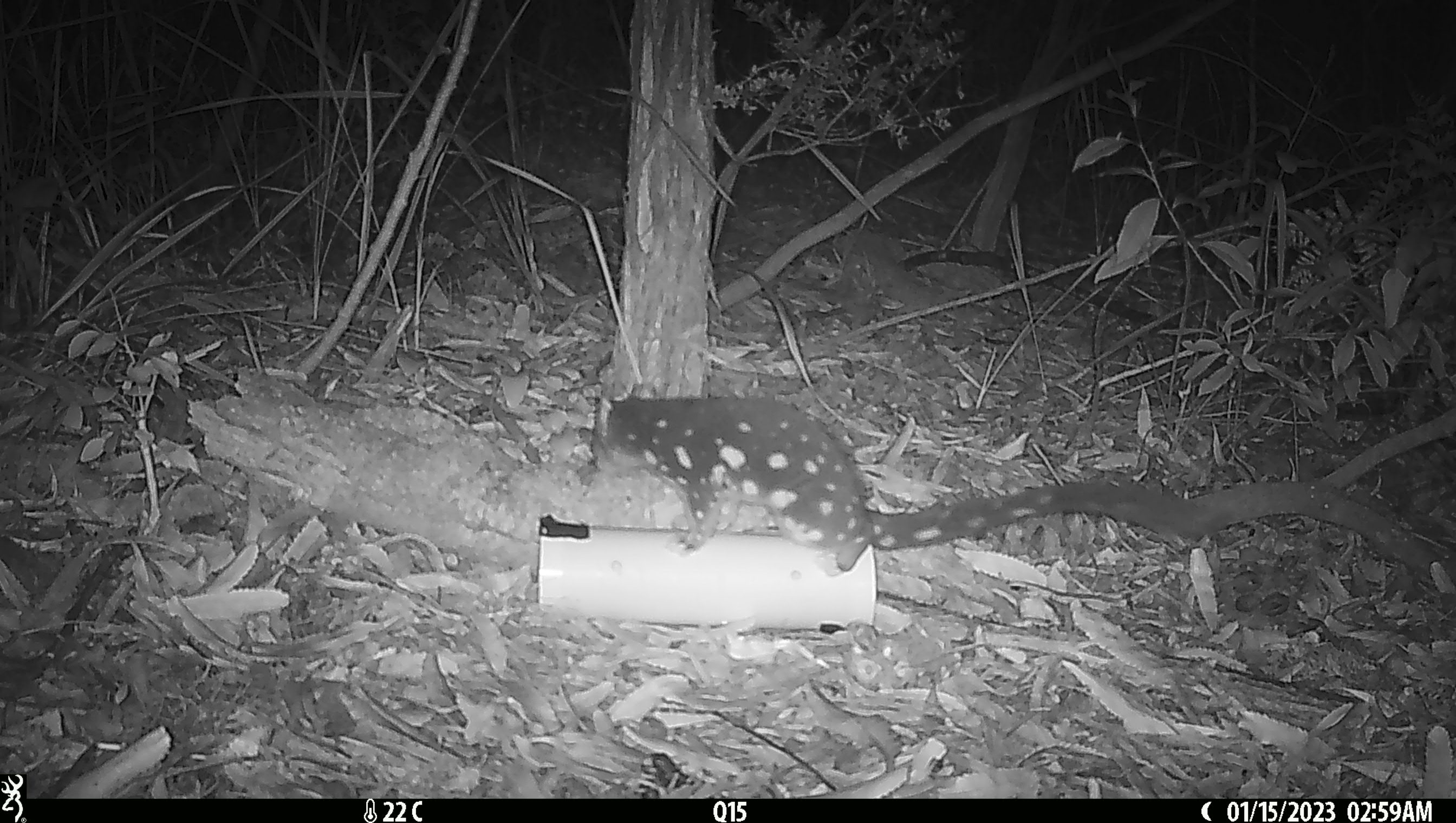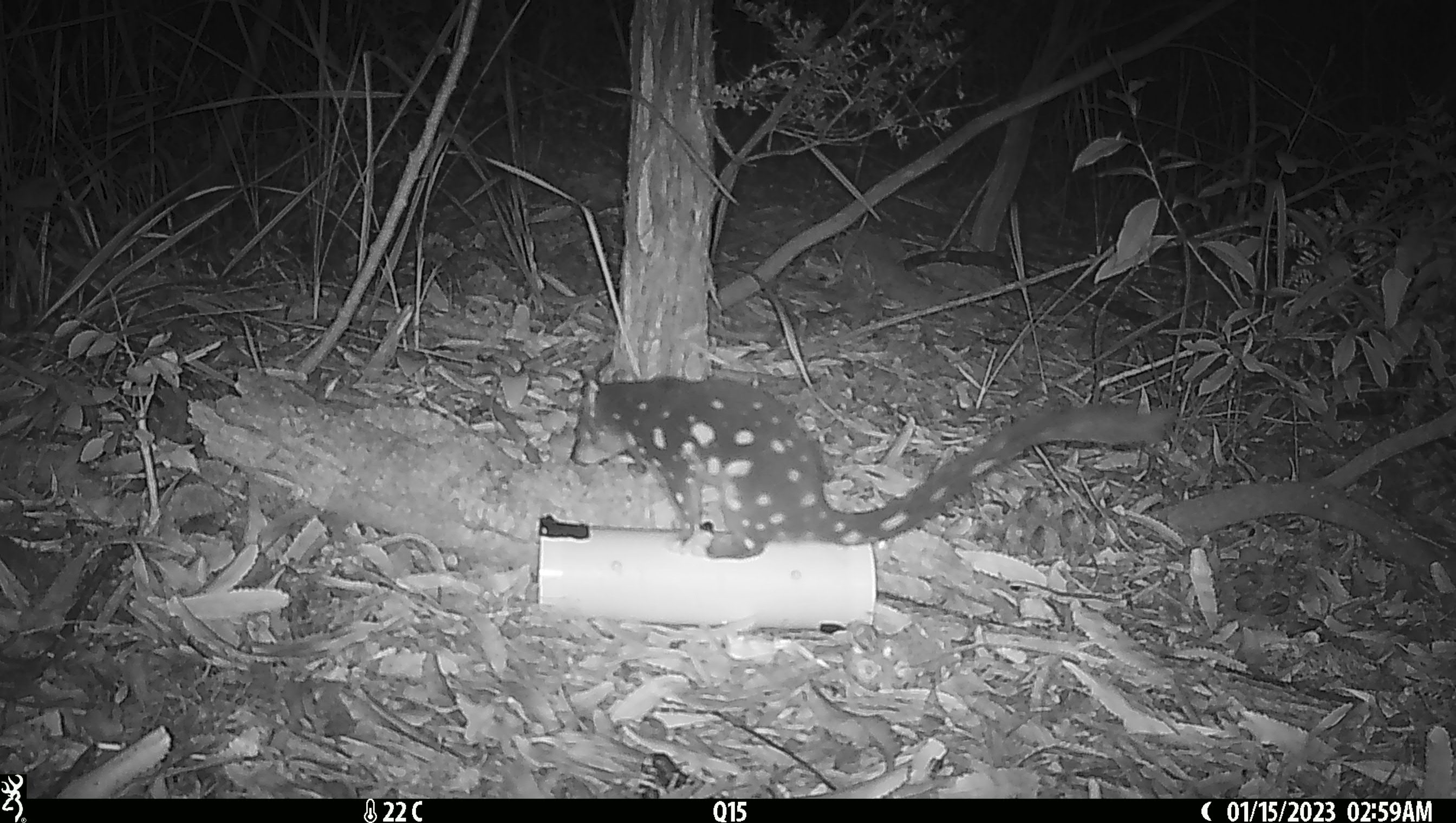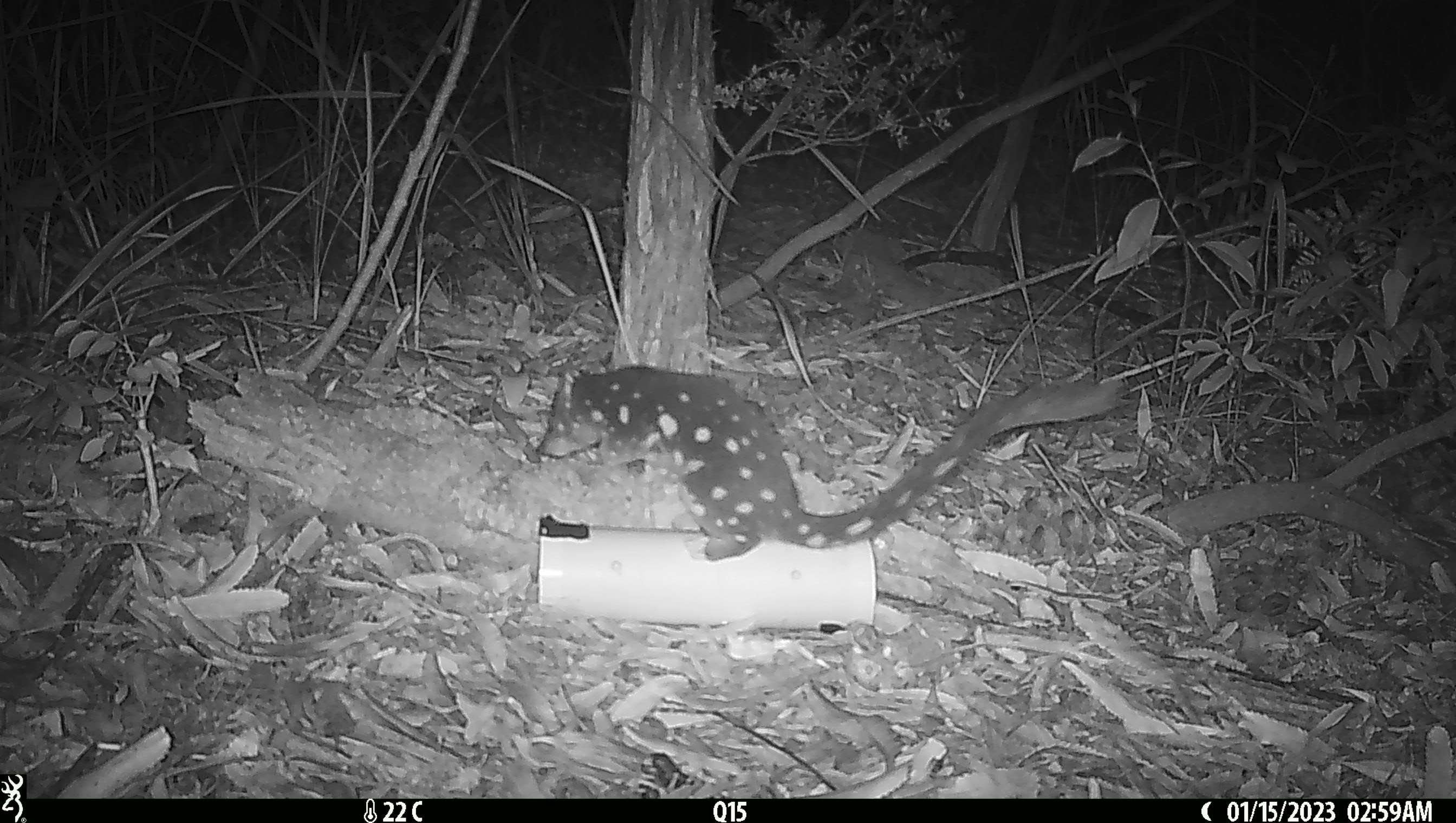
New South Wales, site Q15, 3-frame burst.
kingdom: Animalia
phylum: Chordata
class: Mammalia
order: Dasyuromorphia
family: Dasyuridae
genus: Dasyurus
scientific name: Dasyurus maculatus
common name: spotted-tailed quoll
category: quoll